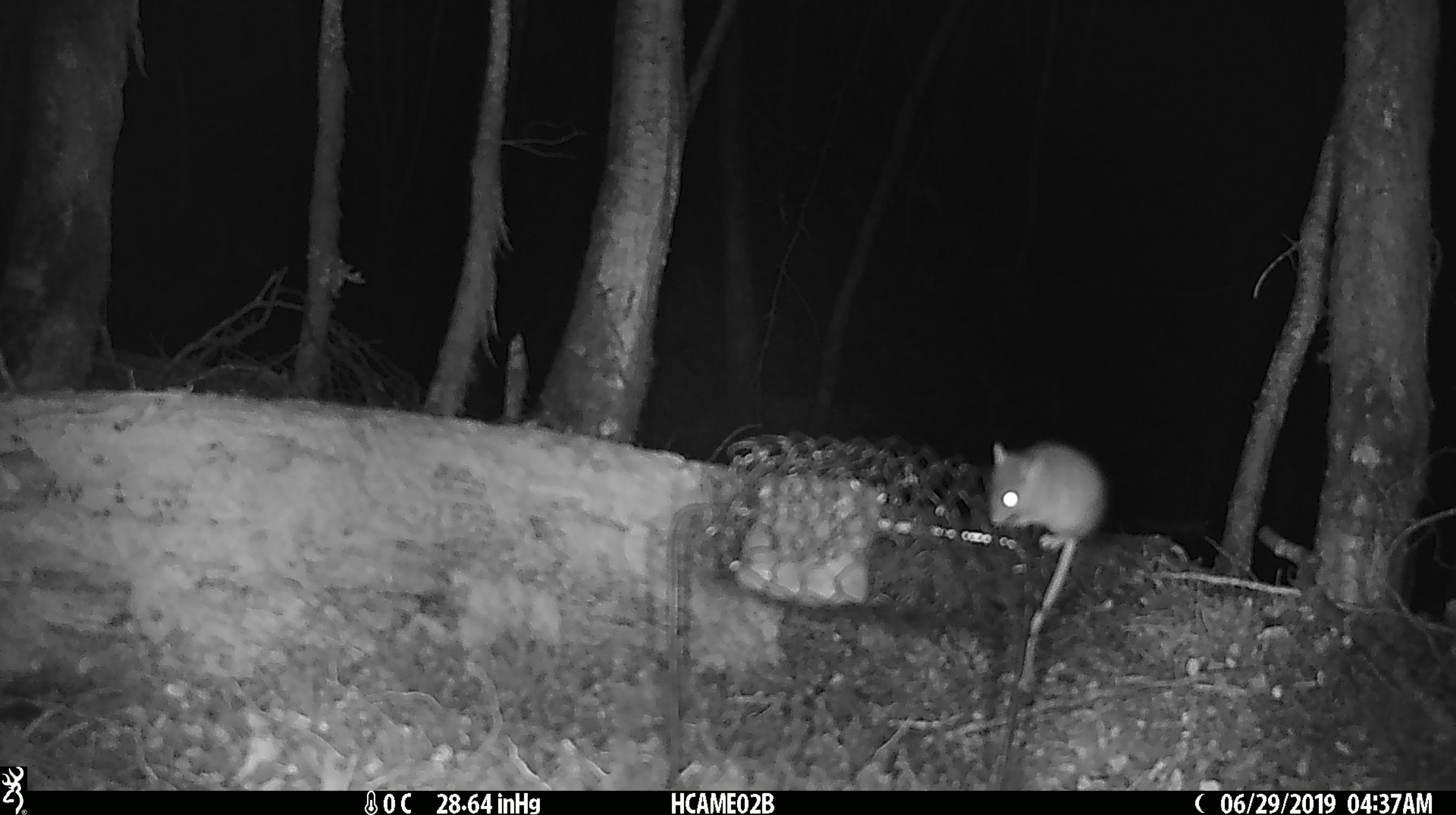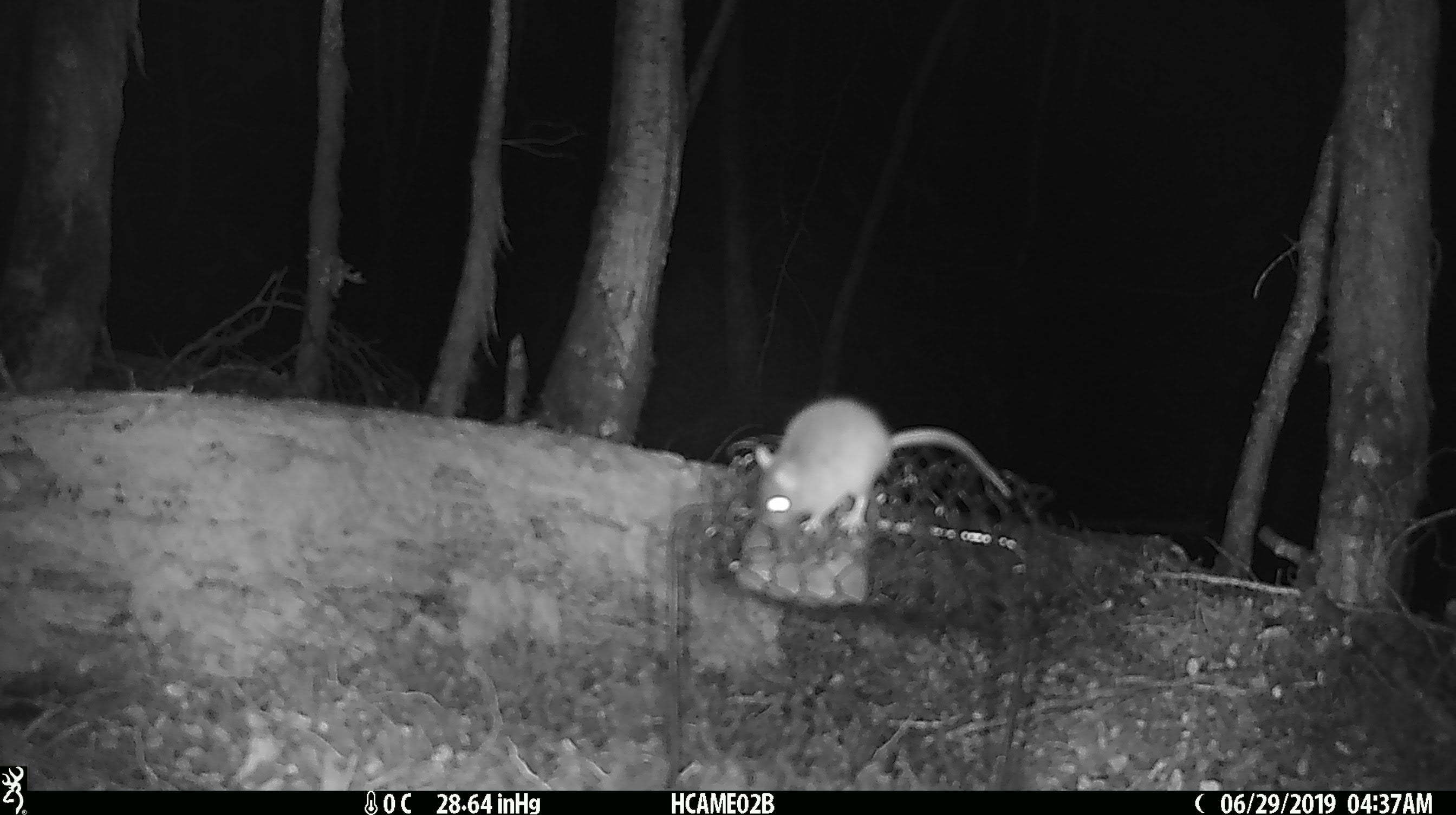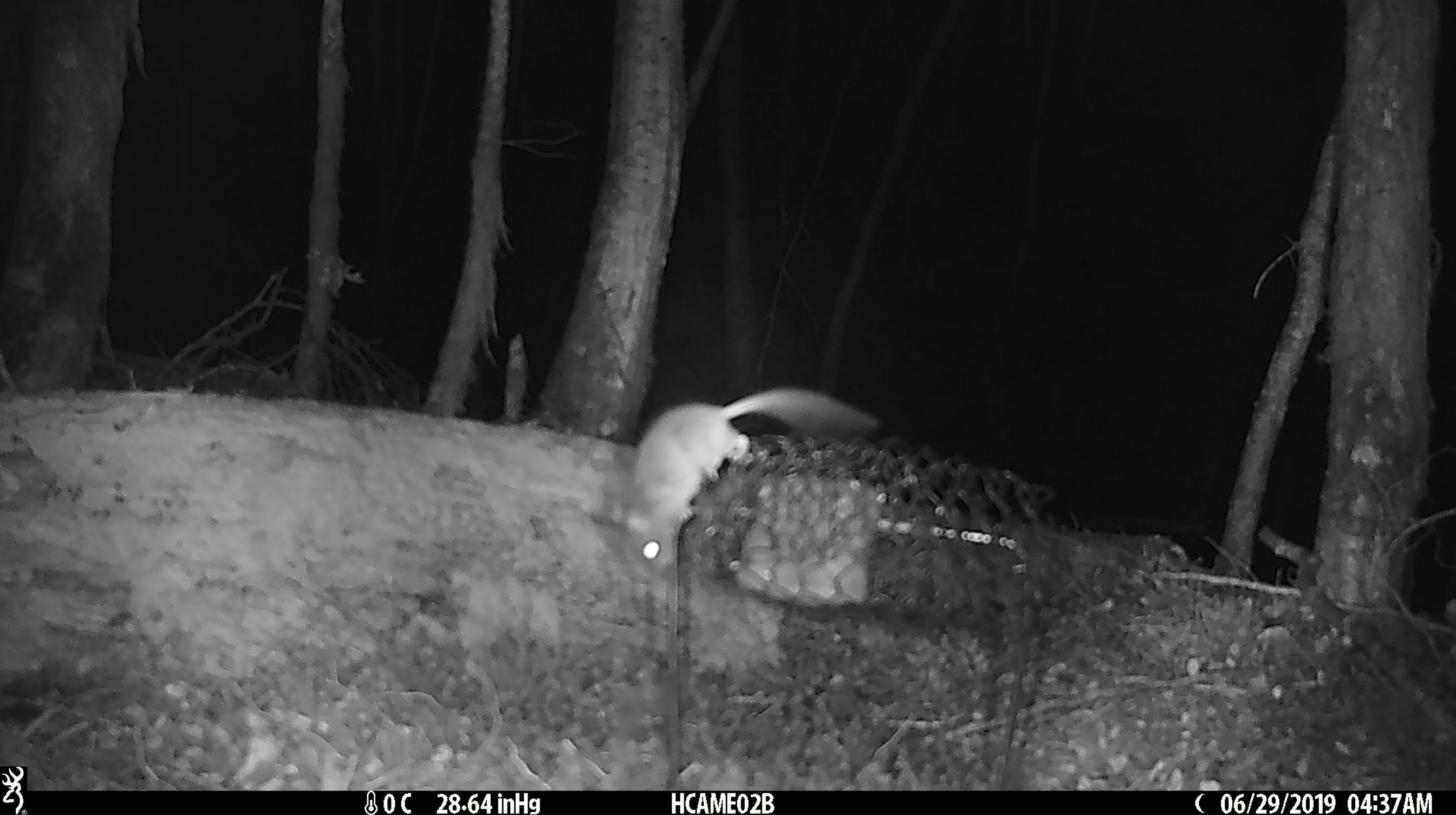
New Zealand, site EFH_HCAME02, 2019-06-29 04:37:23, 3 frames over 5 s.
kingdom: Animalia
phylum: Chordata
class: Mammalia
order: Rodentia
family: Muridae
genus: Mus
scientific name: Mus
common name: mouse